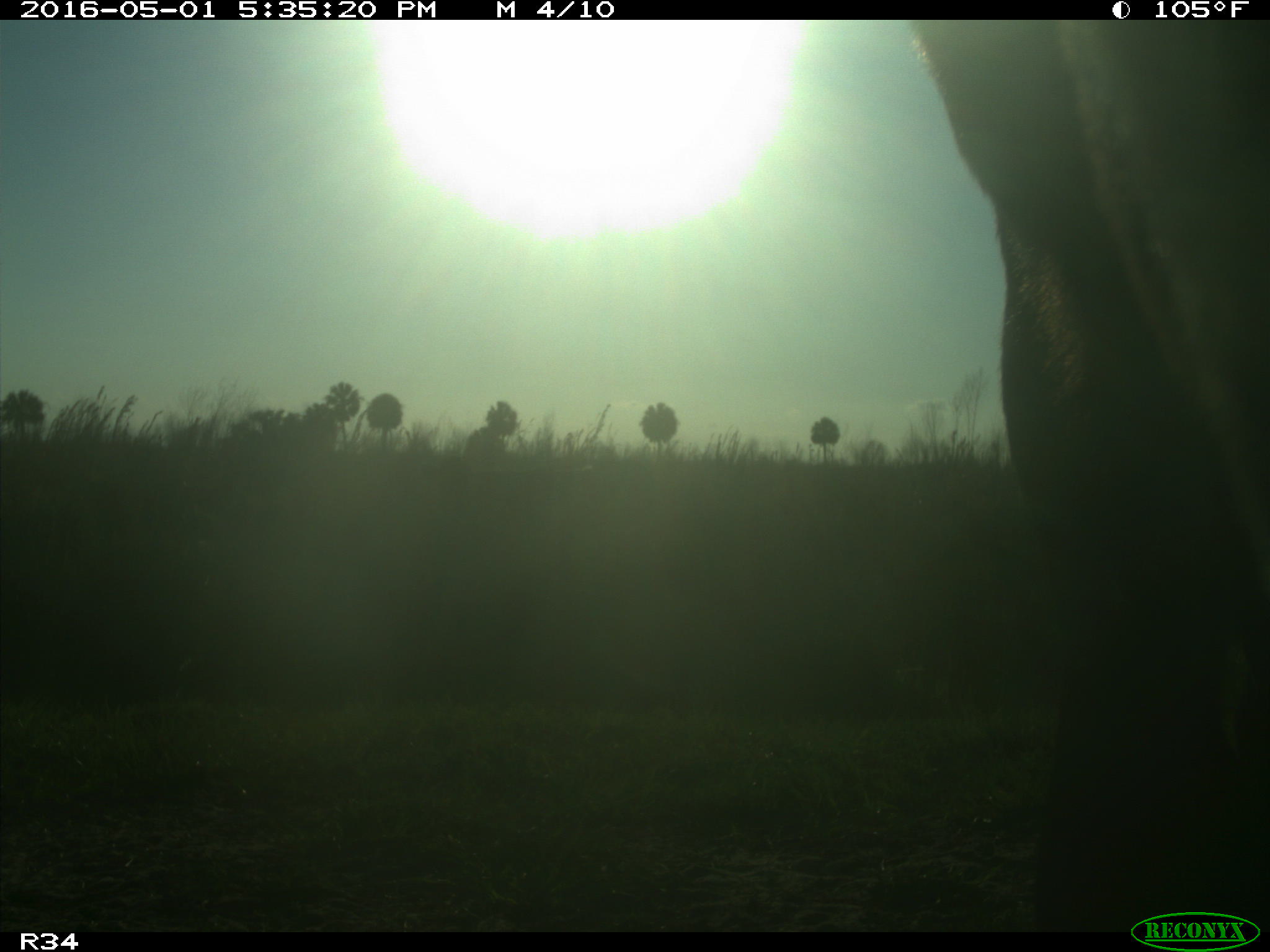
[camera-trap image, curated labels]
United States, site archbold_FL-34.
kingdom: Animalia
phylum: Chordata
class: Mammalia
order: Artiodactyla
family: Bovidae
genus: Bos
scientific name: Bos taurus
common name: domestic cow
Bos taurus (domestic cow).